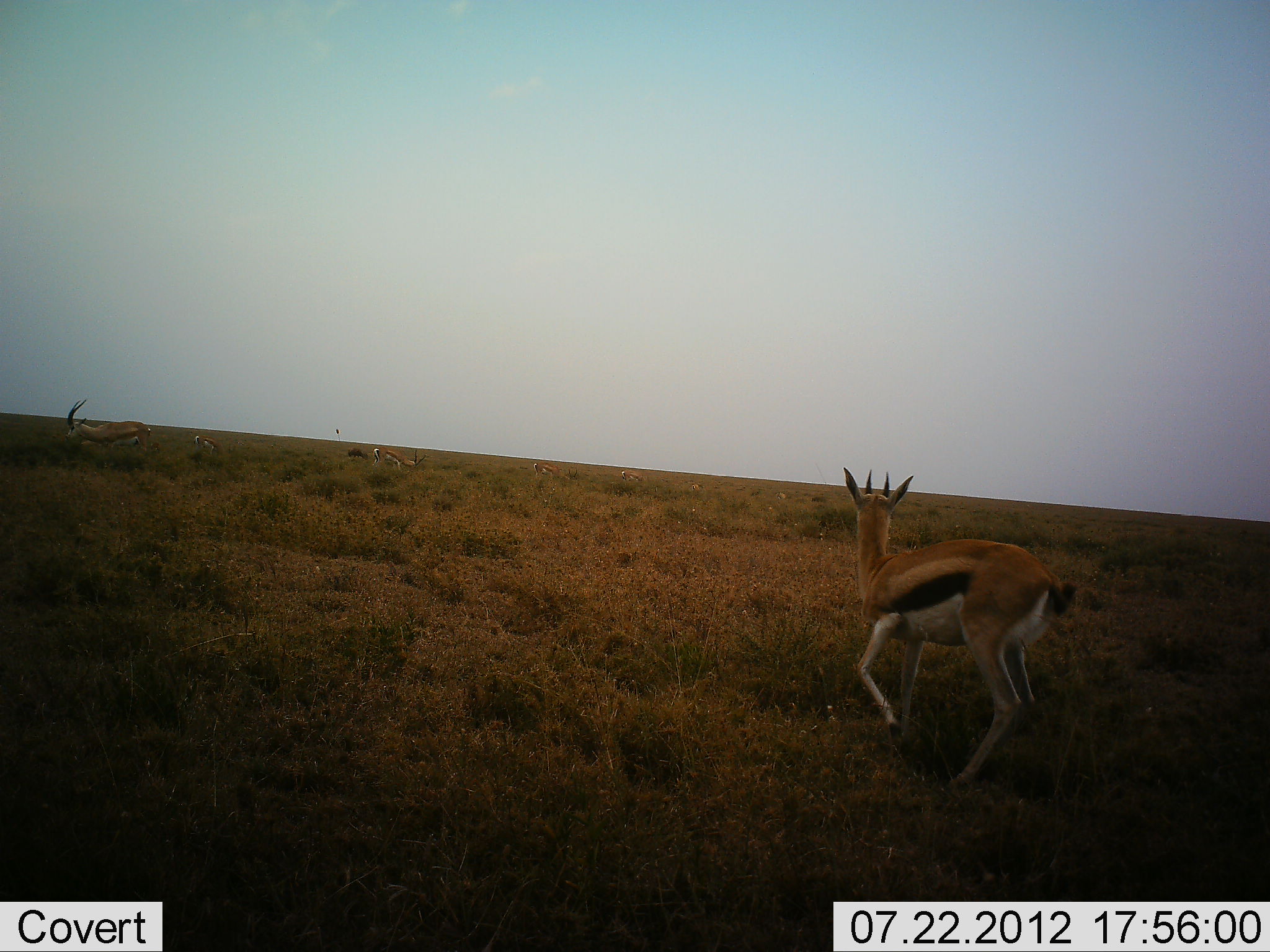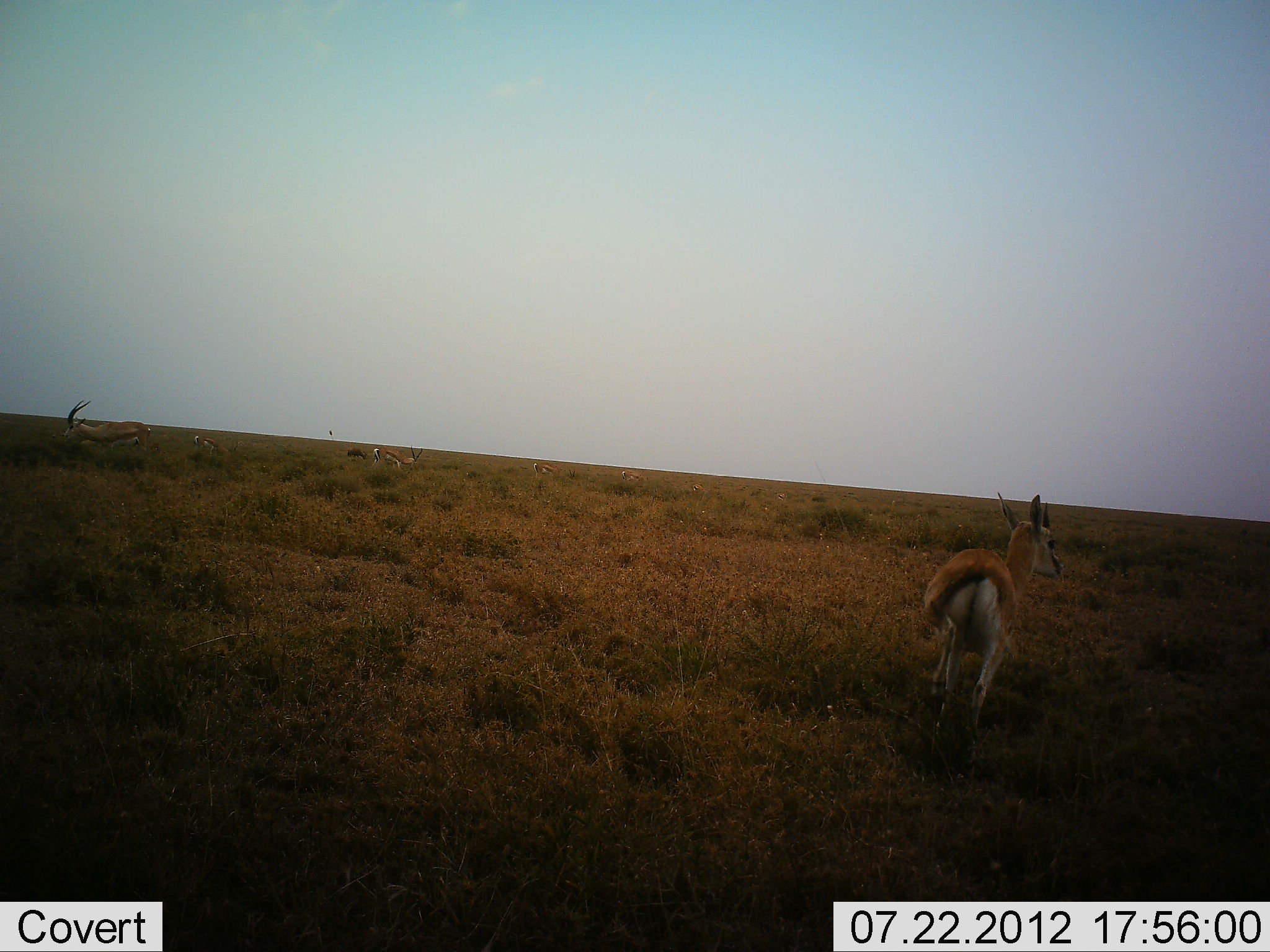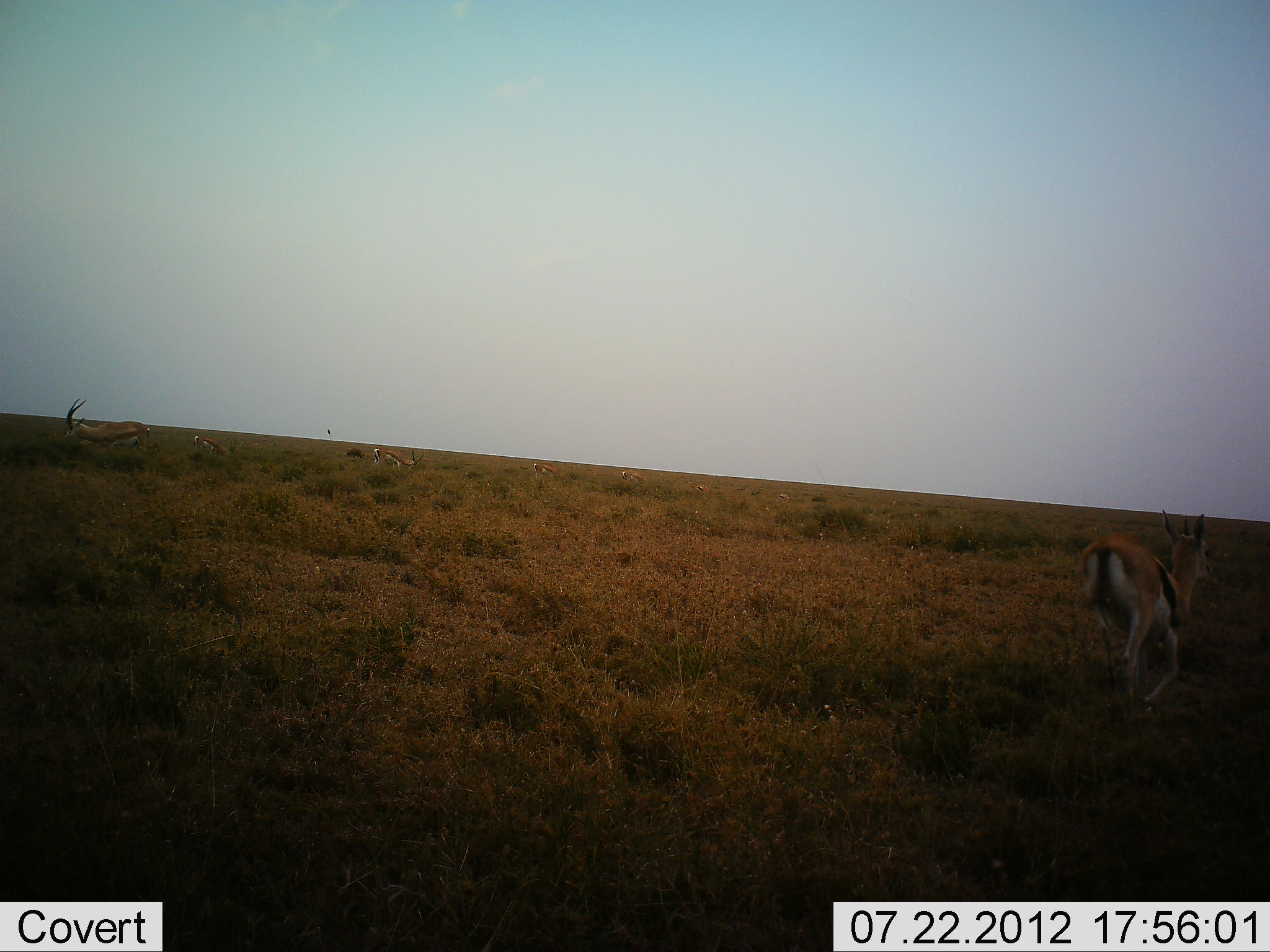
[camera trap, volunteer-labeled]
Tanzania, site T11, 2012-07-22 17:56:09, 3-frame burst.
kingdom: Animalia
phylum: Chordata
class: Mammalia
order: Artiodactyla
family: Bovidae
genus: Eudorcas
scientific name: Eudorcas thomsonii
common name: thomson's gazelle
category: gazellethomsons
Gazellethomsons (thomson's gazelle) (Eudorcas thomsonii), count 7. Behavior (volunteer vote fractions): standing 64%, resting 9%, moving 73%, interacting 0%. Young present (vote fraction): 9%. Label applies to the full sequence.